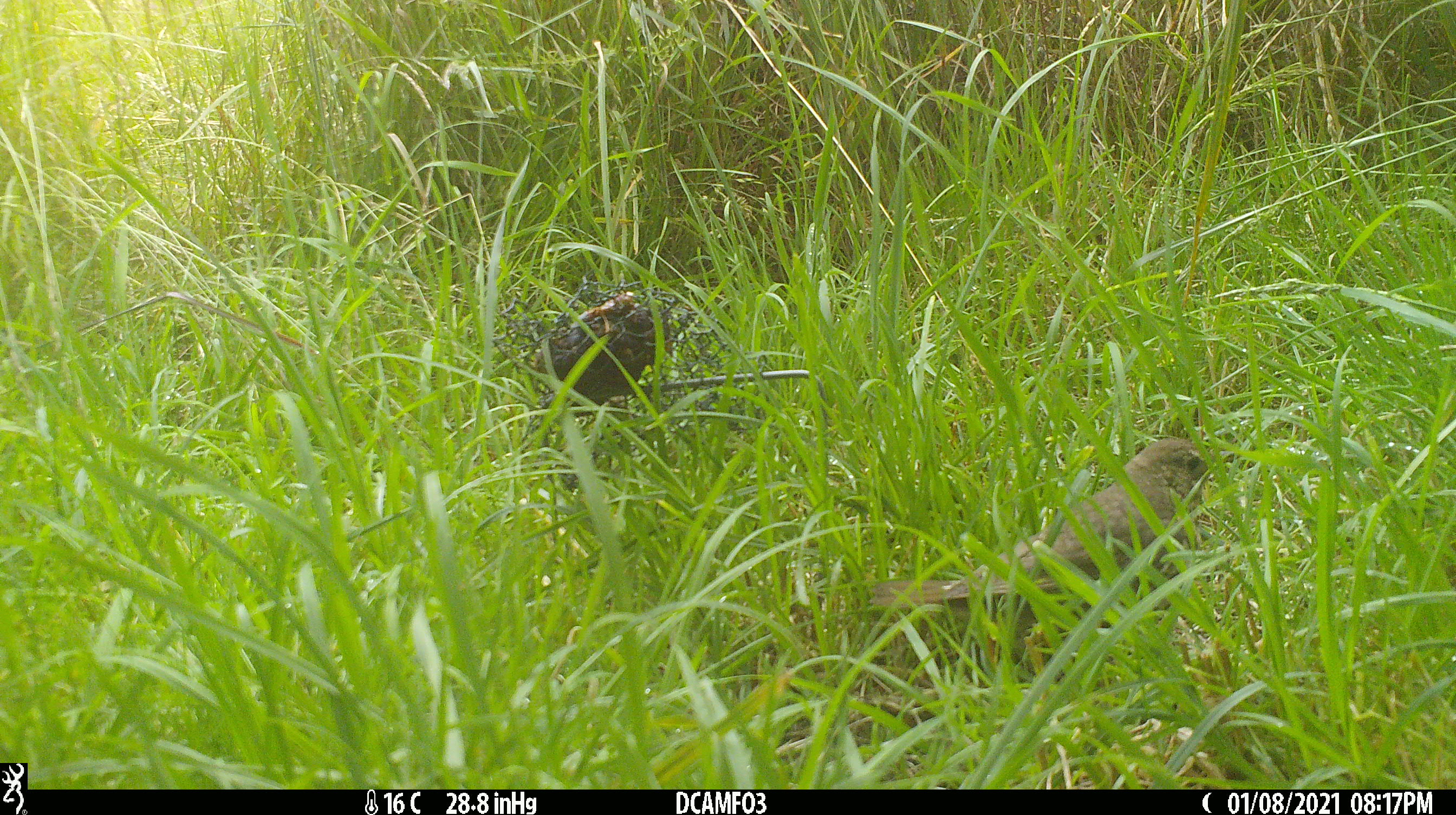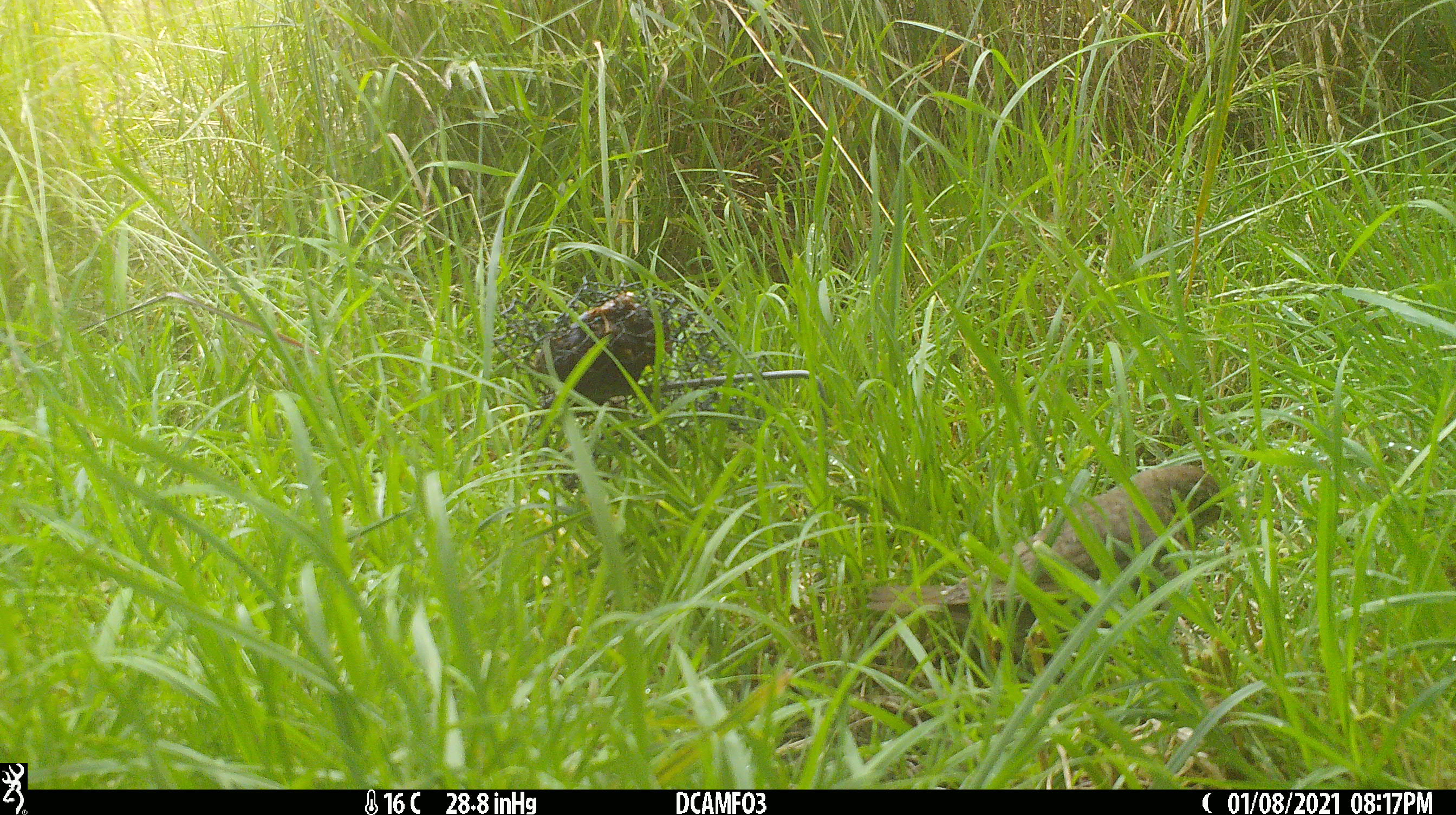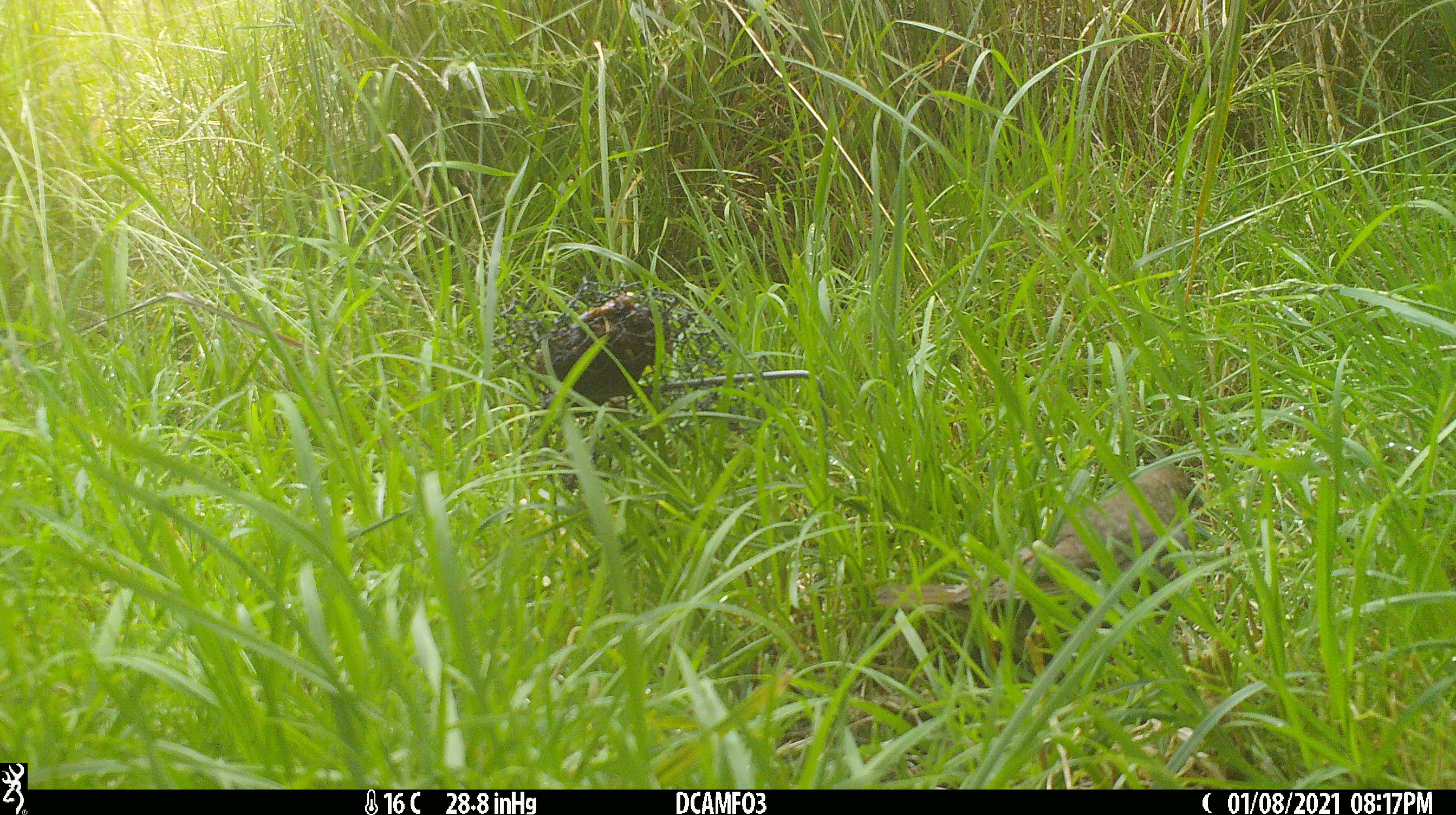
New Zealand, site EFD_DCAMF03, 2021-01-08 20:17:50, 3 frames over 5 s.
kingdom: Animalia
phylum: Chordata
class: Aves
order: Passeriformes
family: Turdidae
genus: Turdus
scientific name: Turdus philomelos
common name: song thrush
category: thrush